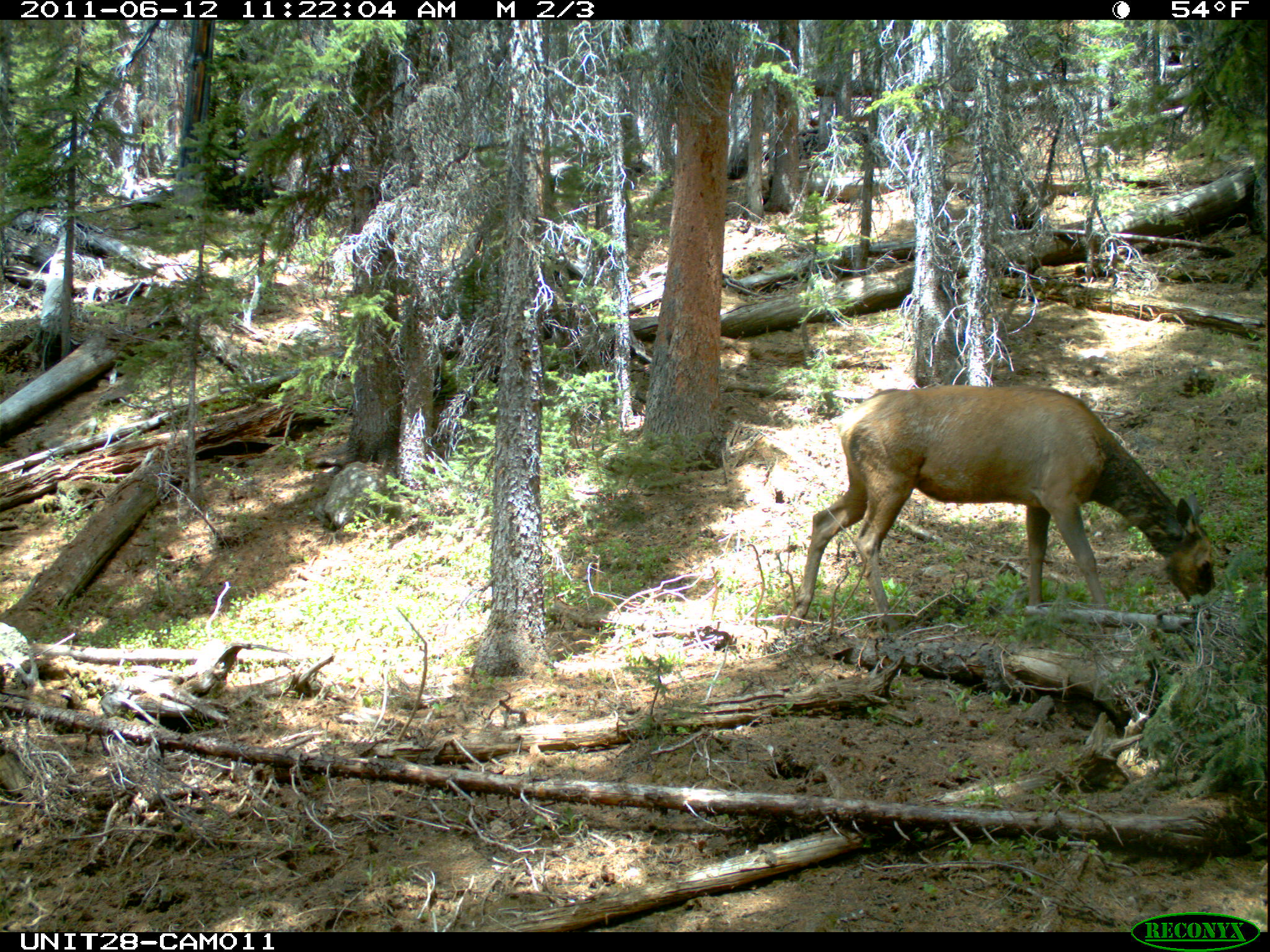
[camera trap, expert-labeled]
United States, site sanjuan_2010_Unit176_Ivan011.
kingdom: Animalia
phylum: Chordata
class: Mammalia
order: Artiodactyla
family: Cervidae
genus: Cervus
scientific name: Cervus elaphus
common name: red deer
Cervus elaphus (red deer).